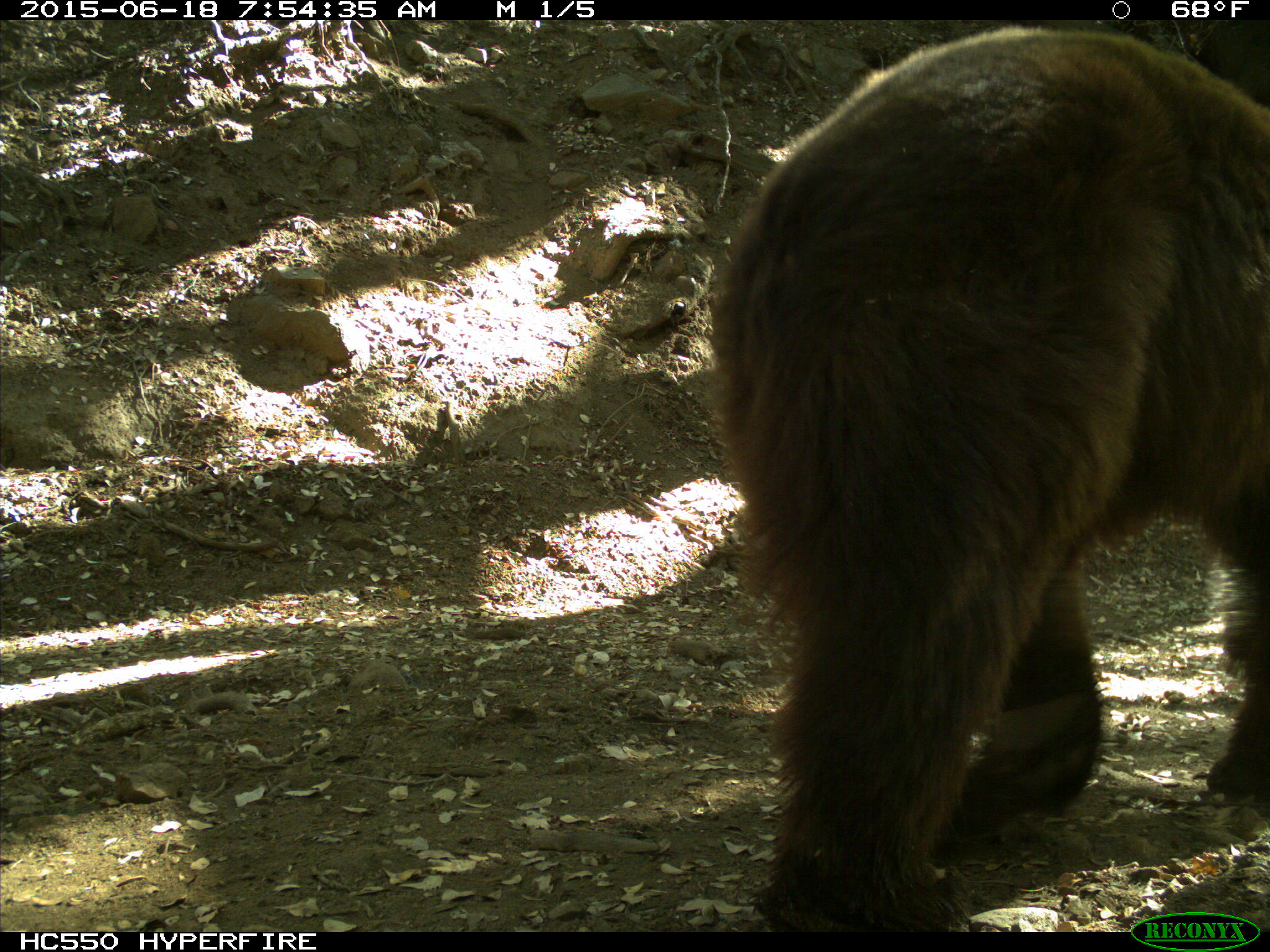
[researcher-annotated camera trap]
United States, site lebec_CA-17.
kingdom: Animalia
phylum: Chordata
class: Mammalia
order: Carnivora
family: Ursidae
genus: Ursus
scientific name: Ursus americanus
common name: american black bear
Ursus americanus (american black bear).